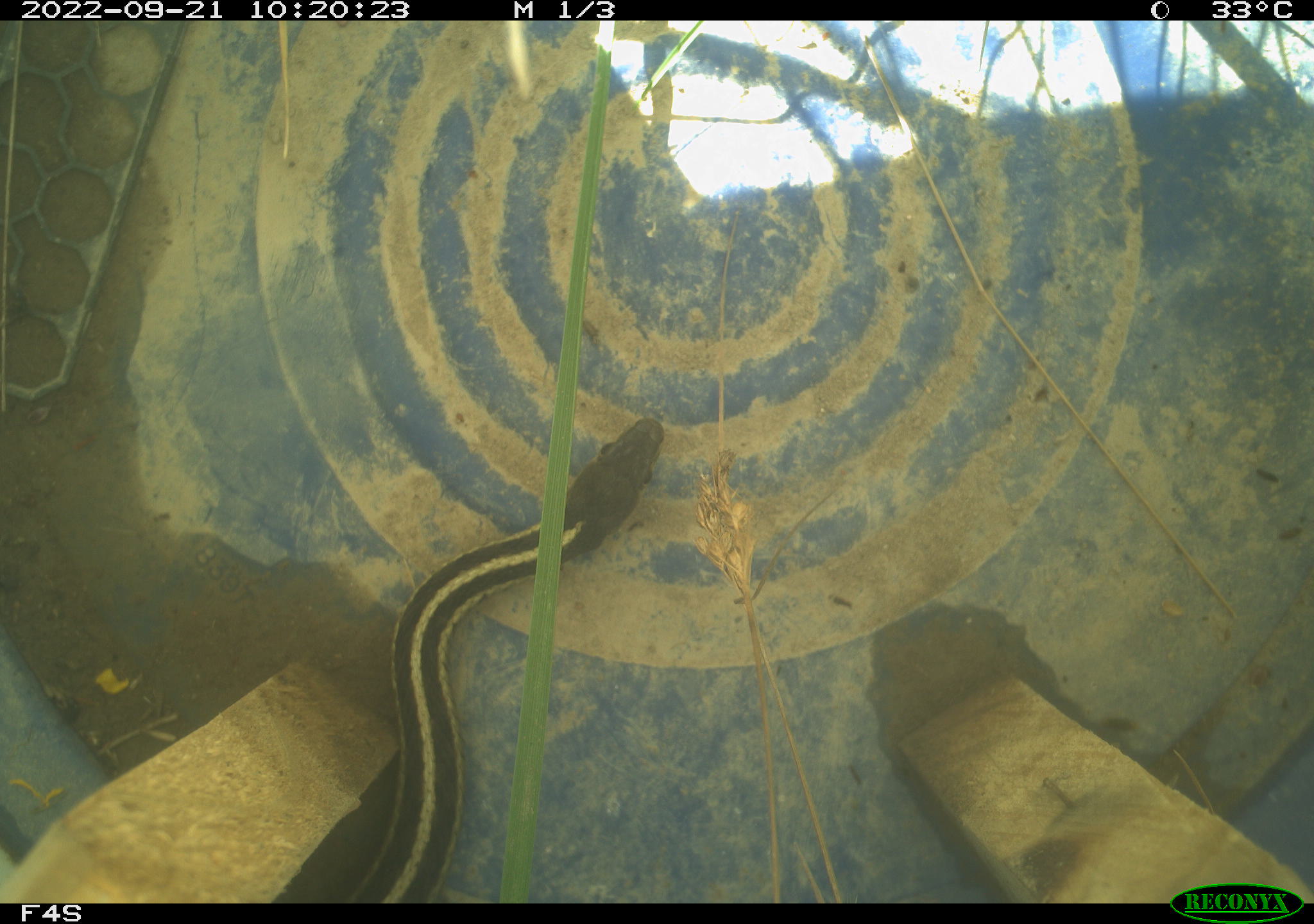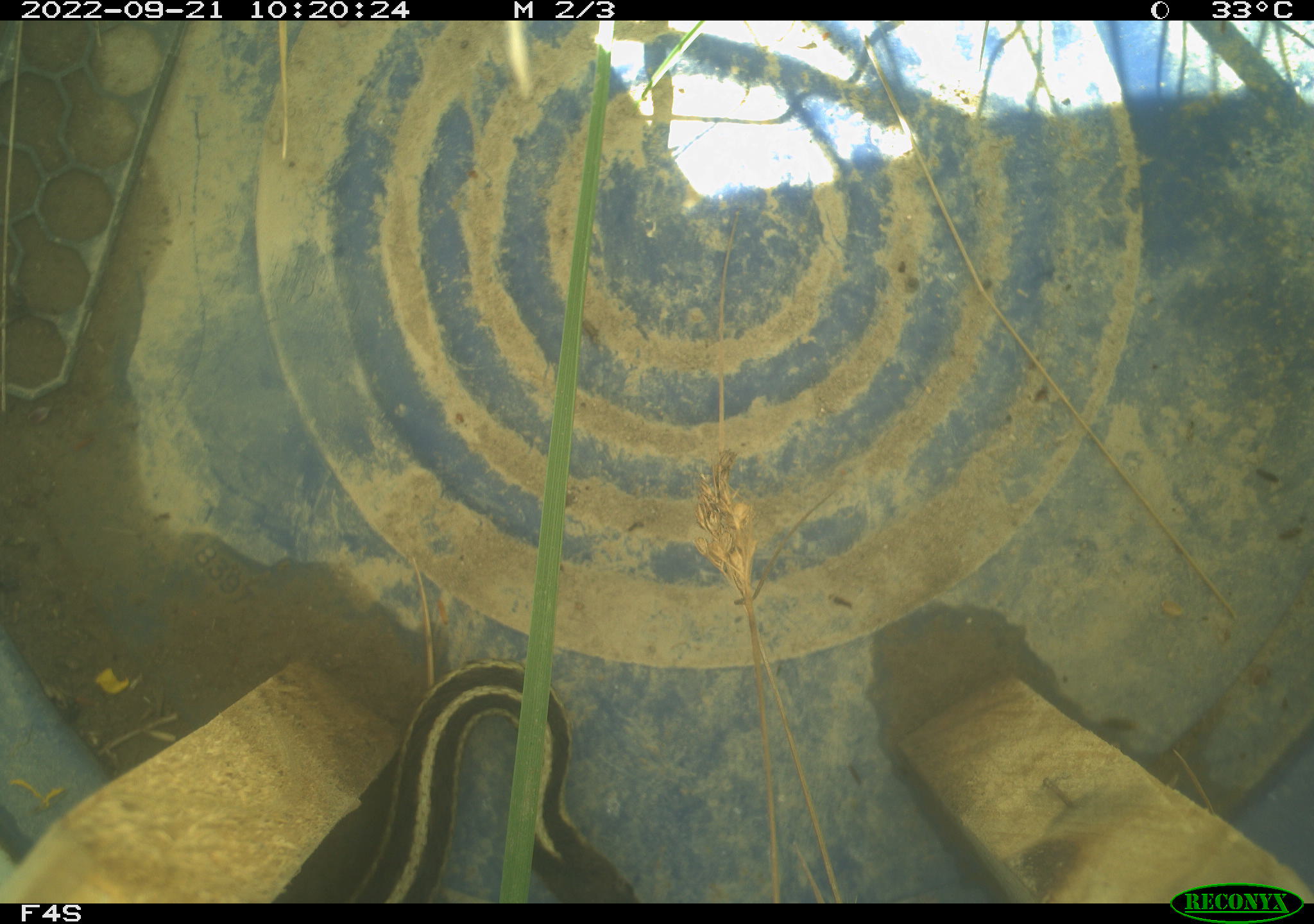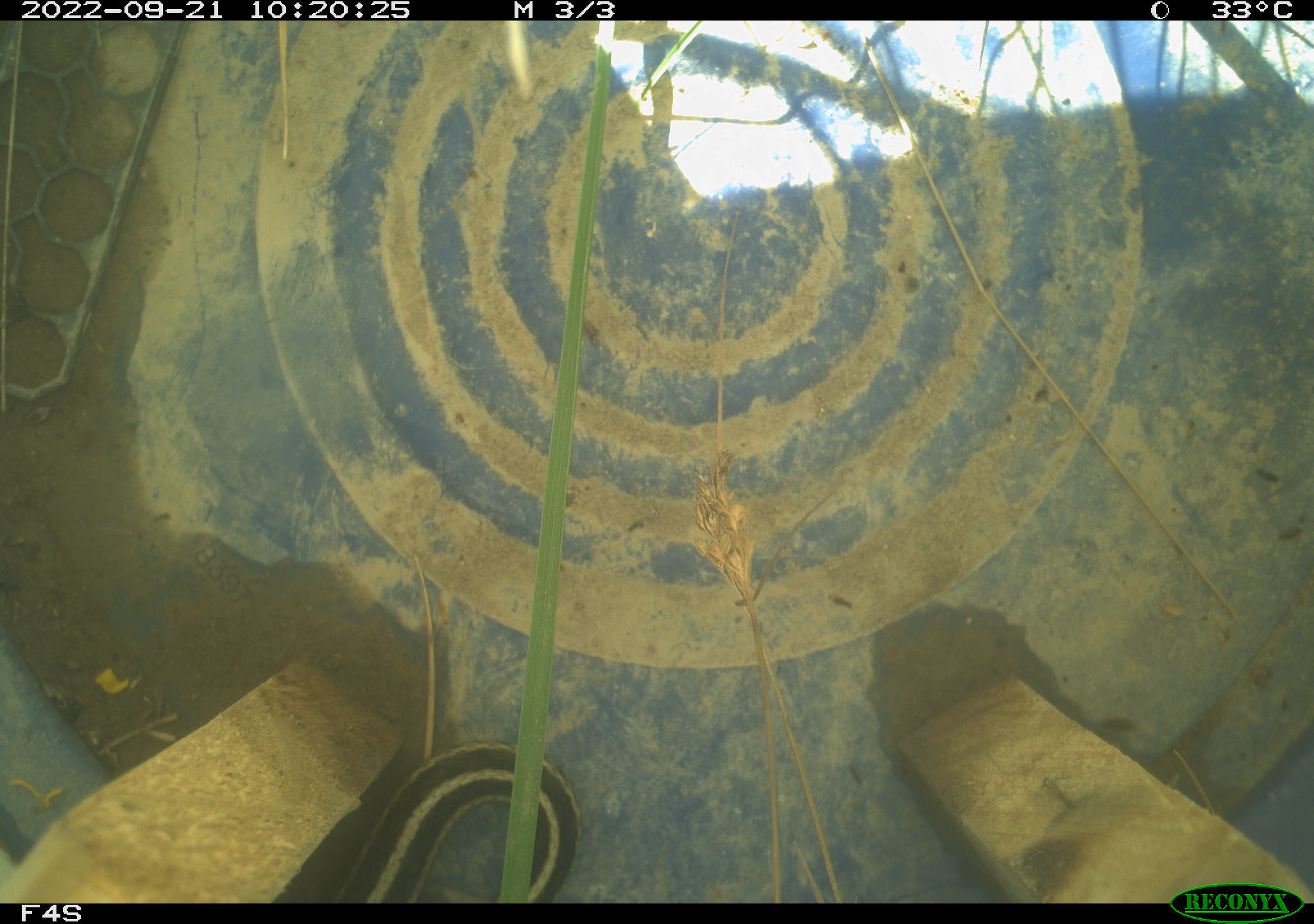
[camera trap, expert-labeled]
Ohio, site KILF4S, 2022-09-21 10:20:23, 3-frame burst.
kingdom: Animalia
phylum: Chordata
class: Reptilia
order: Squamata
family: Colubridae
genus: Thamnophis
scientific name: Thamnophis sirtalis sirtalis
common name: eastern gartersnake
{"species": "eastern gartersnake (Thamnophis sirtalis sirtalis)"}